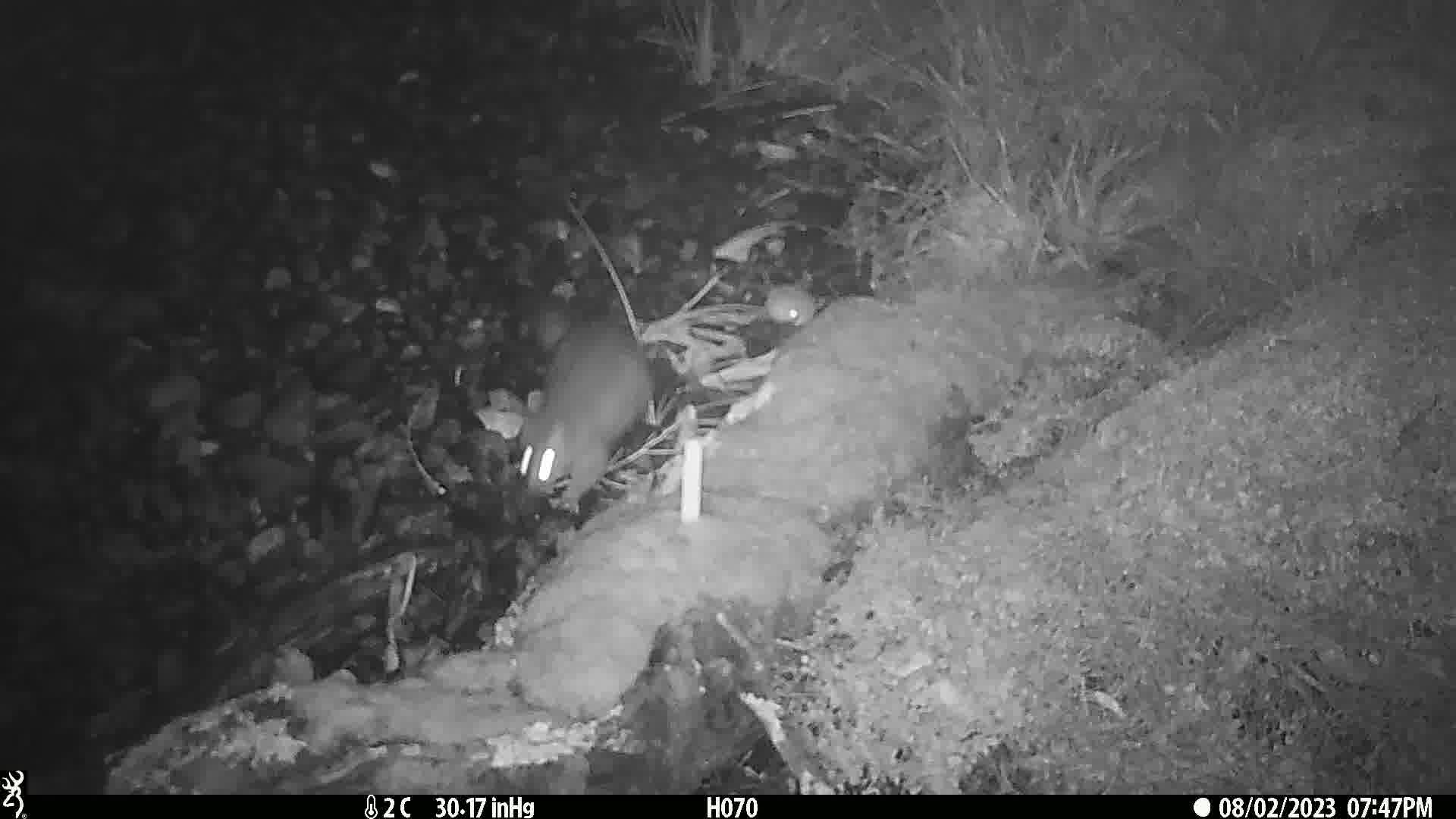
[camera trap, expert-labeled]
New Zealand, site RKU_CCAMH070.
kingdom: Animalia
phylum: Chordata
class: Mammalia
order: Diprotodontia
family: Phalangeridae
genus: Trichosurus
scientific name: Trichosurus vulpecula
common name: common brushtail possum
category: possum